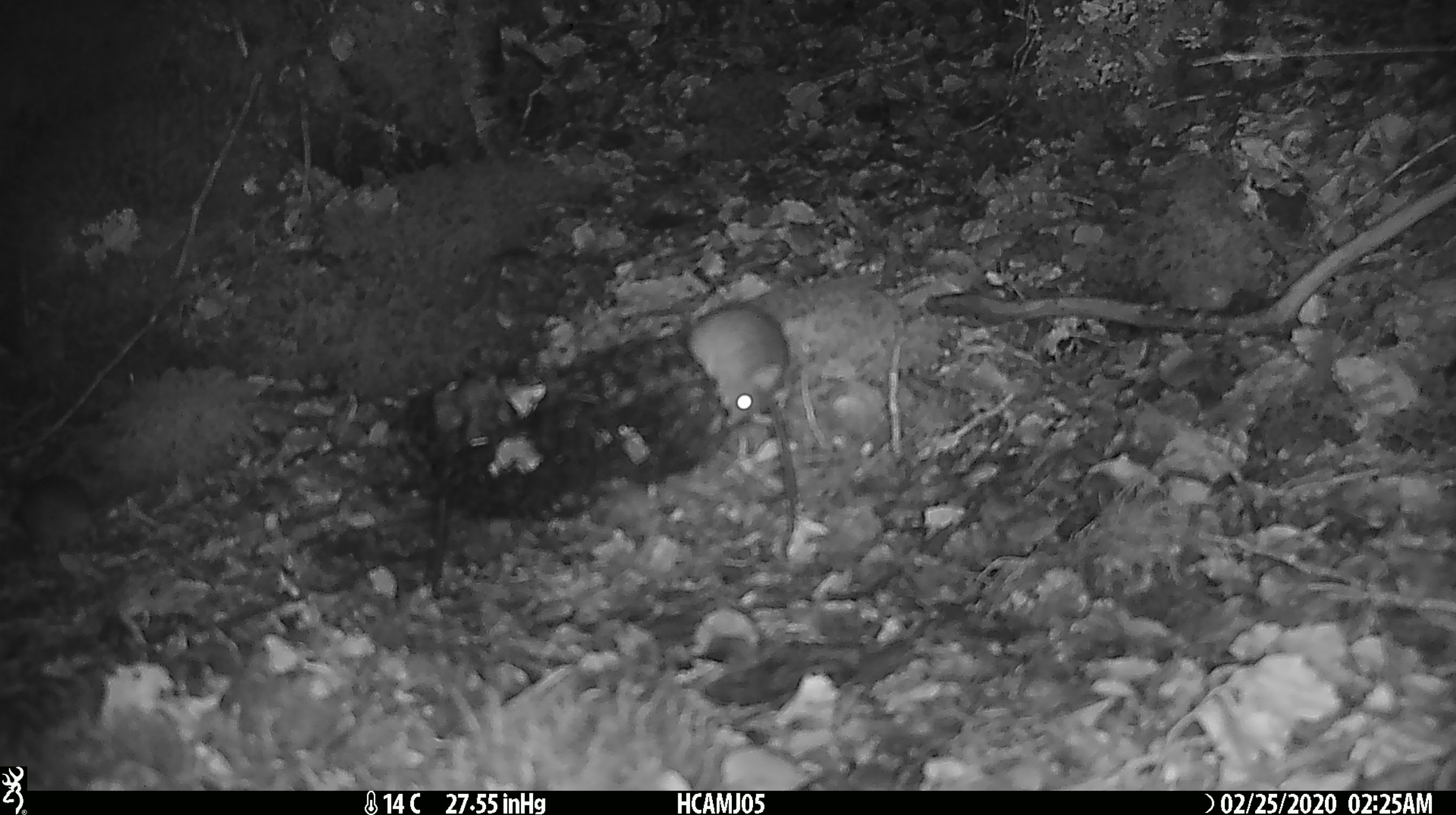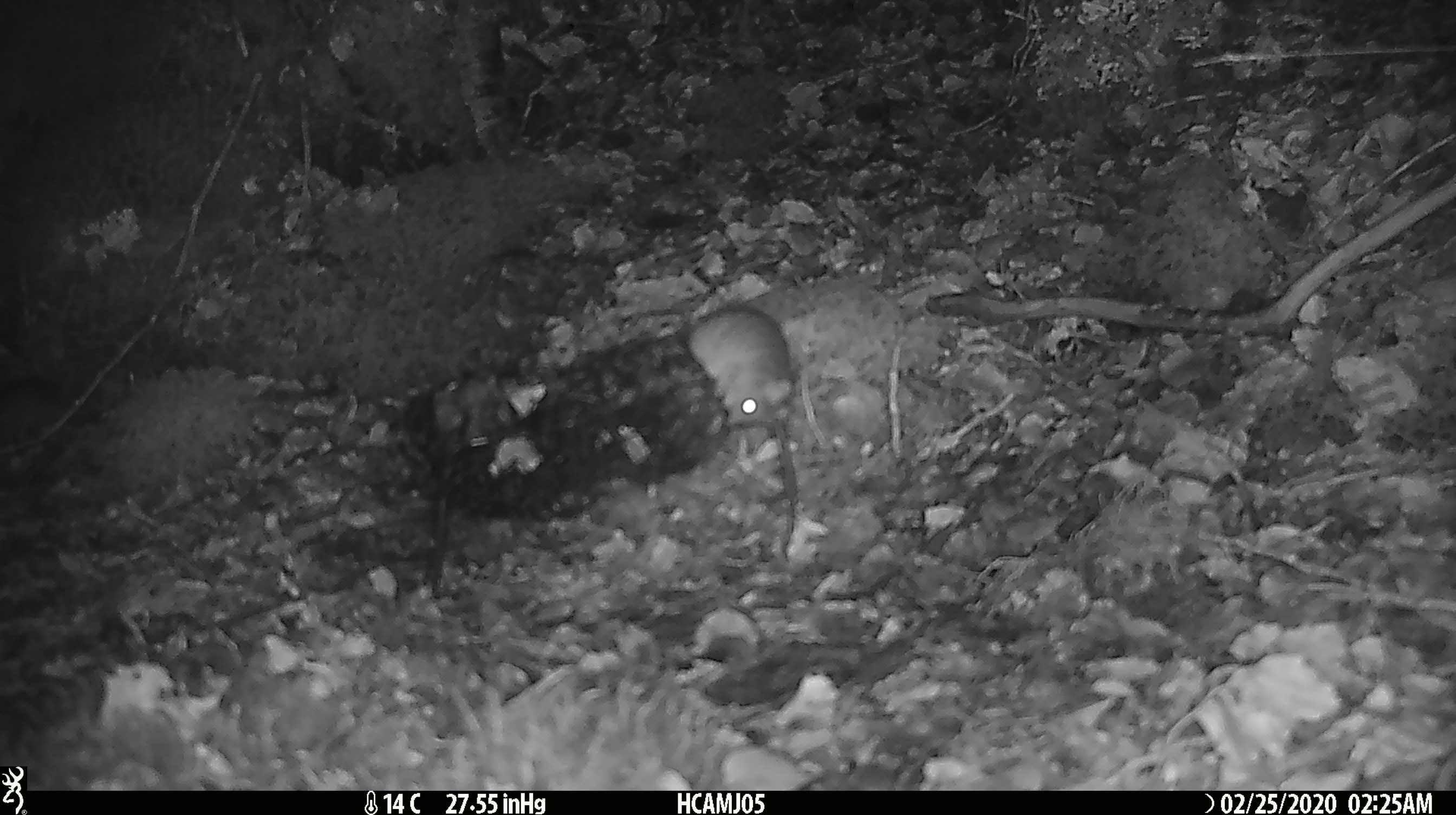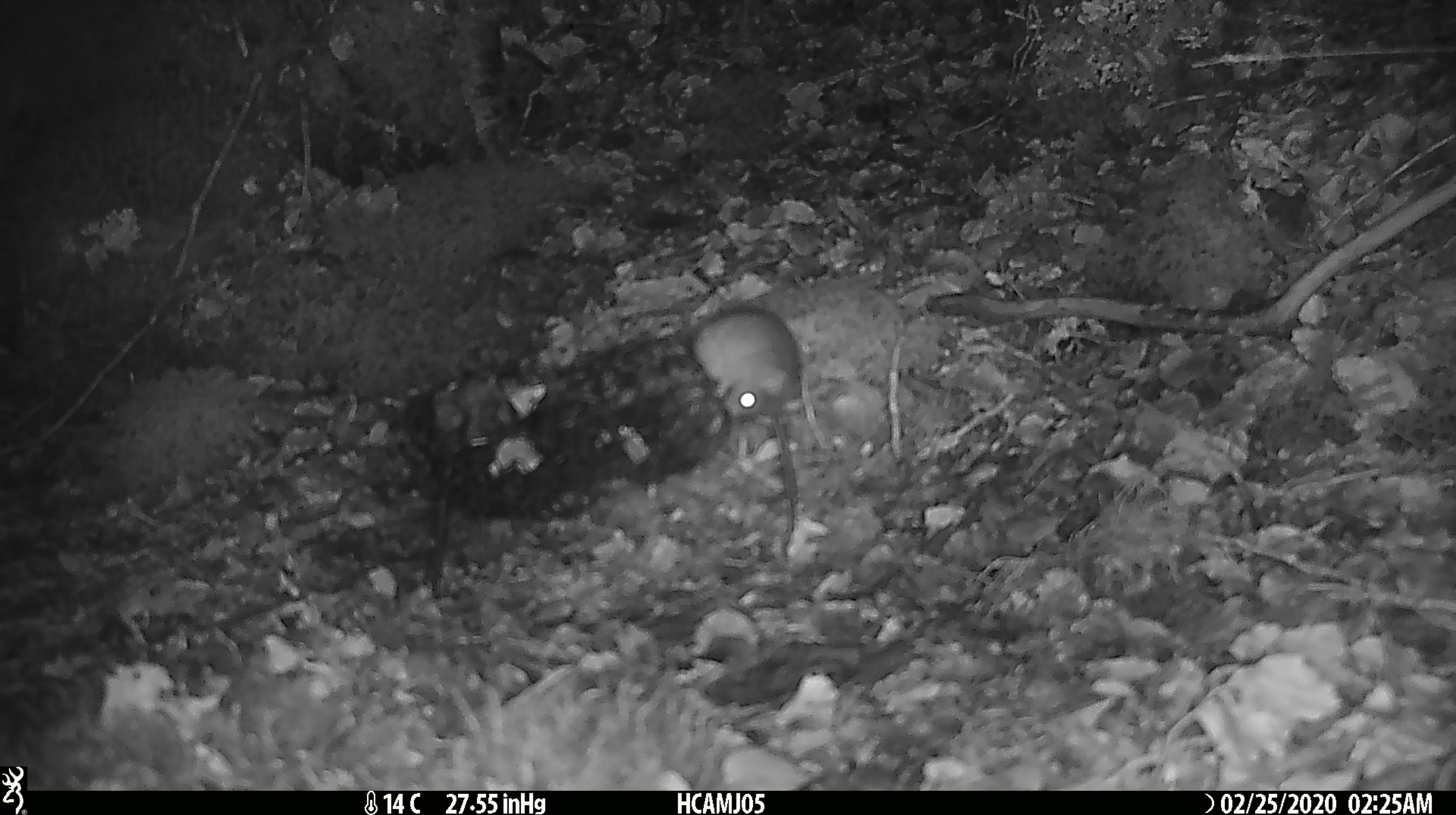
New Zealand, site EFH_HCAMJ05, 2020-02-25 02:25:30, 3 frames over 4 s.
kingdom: Animalia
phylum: Chordata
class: Mammalia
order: Rodentia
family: Muridae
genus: Mus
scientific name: Mus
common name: mouse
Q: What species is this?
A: Mouse (Mus).